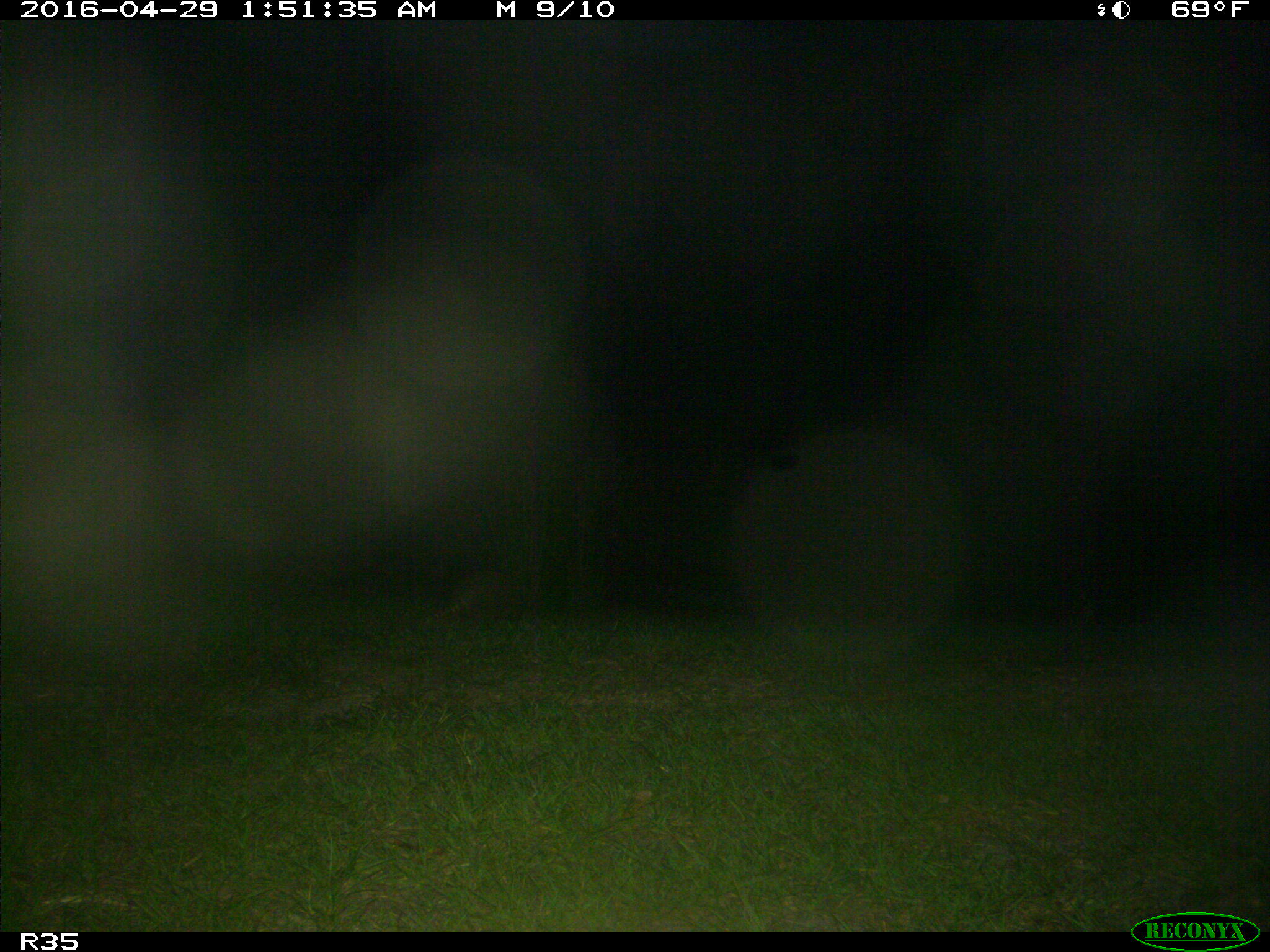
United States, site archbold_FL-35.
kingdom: Animalia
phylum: Chordata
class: Mammalia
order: Cingulata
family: Dasypodidae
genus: Dasypus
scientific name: Dasypus novemcinctus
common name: nine-banded armadillo